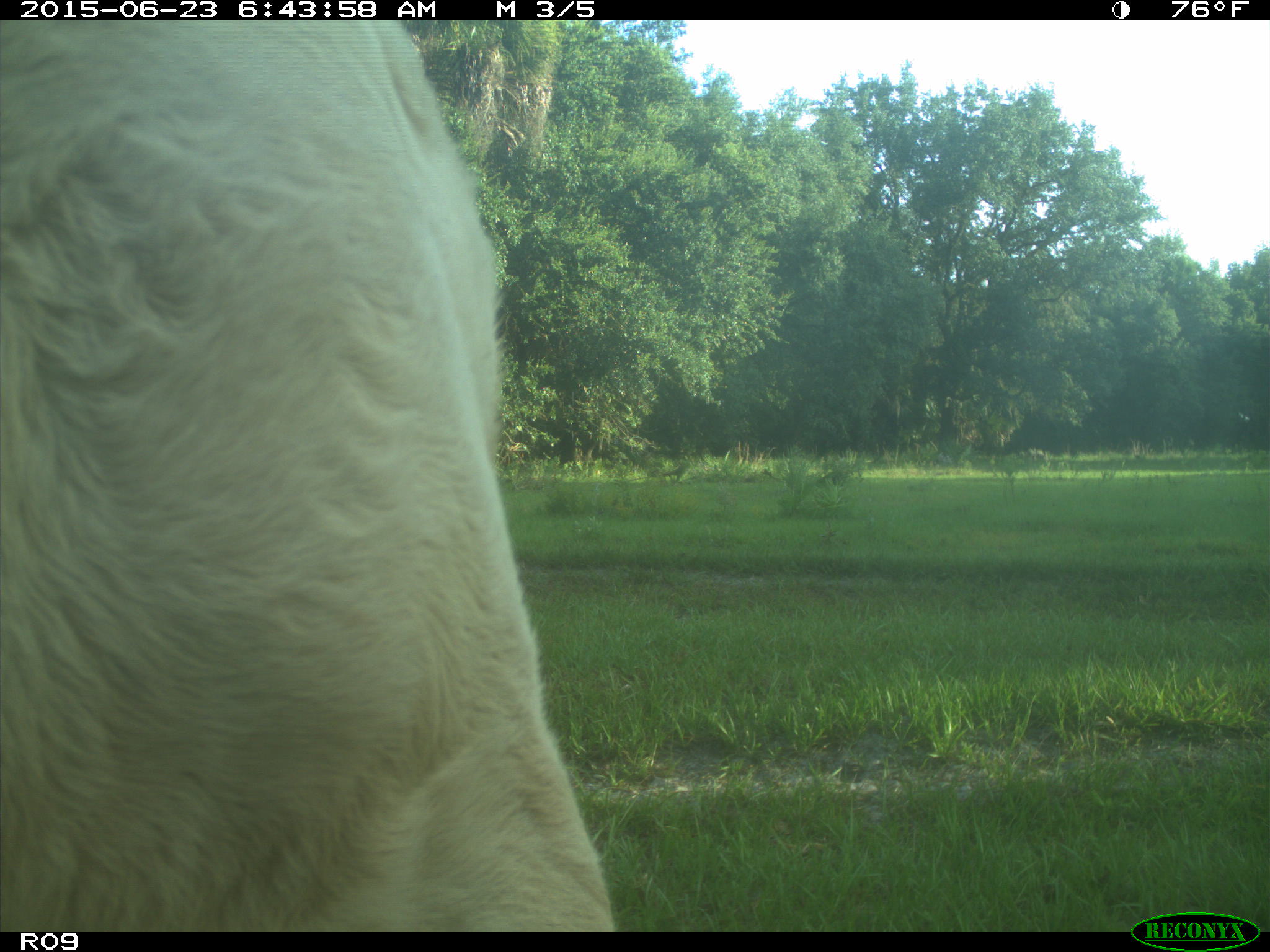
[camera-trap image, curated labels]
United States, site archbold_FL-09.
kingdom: Animalia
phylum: Chordata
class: Mammalia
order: Artiodactyla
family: Bovidae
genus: Bos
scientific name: Bos taurus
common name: domestic cow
Bos taurus (domestic cow).